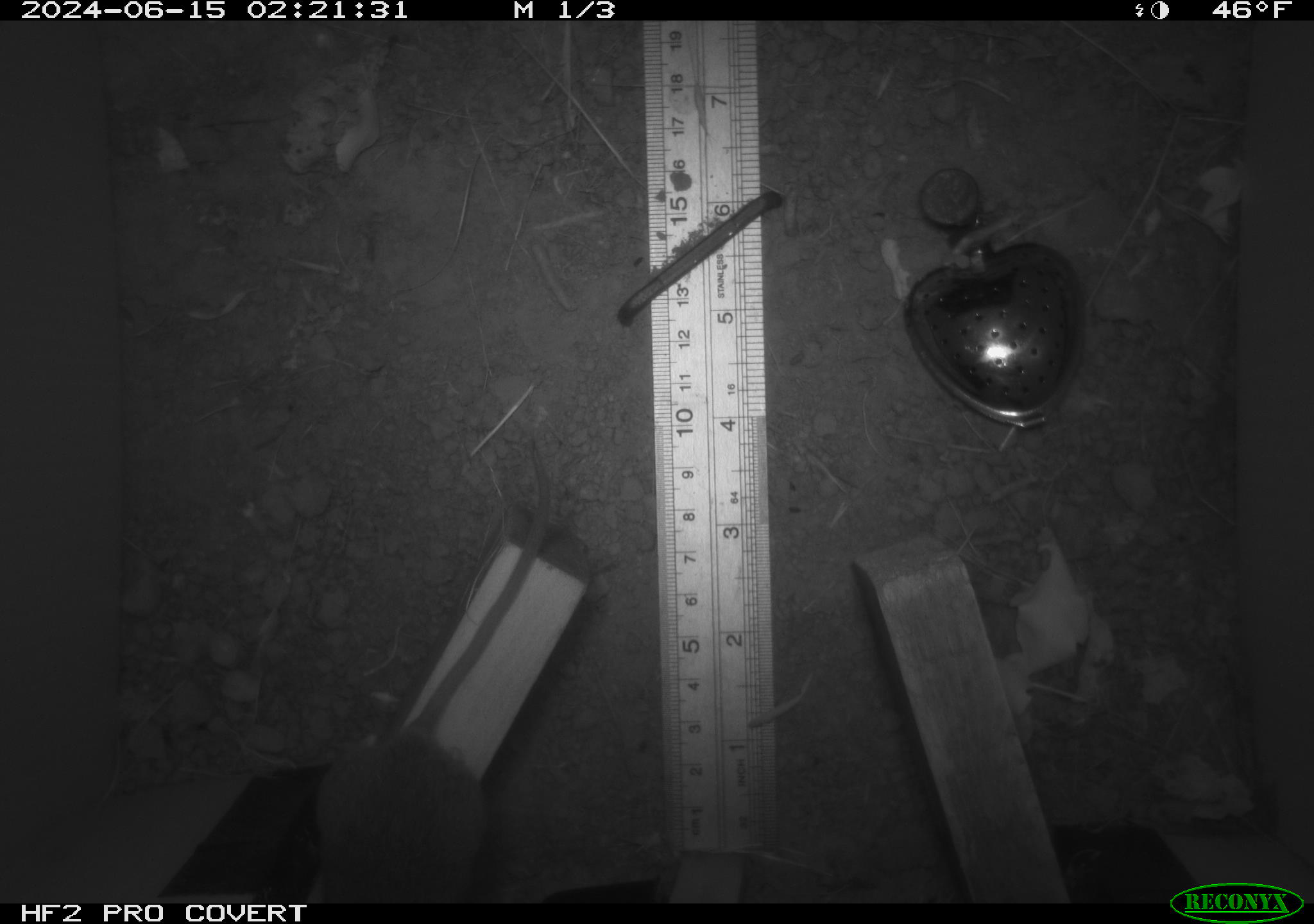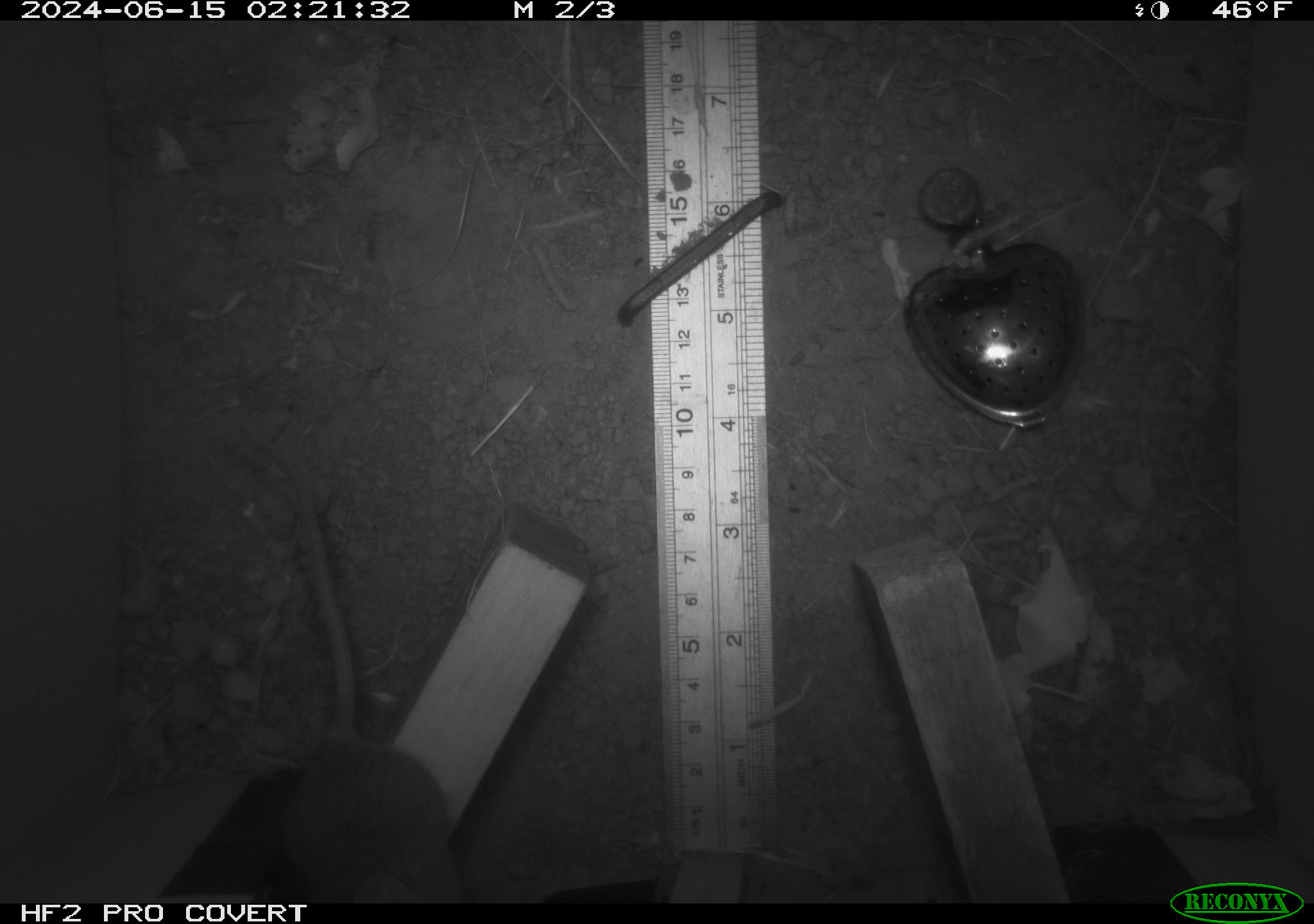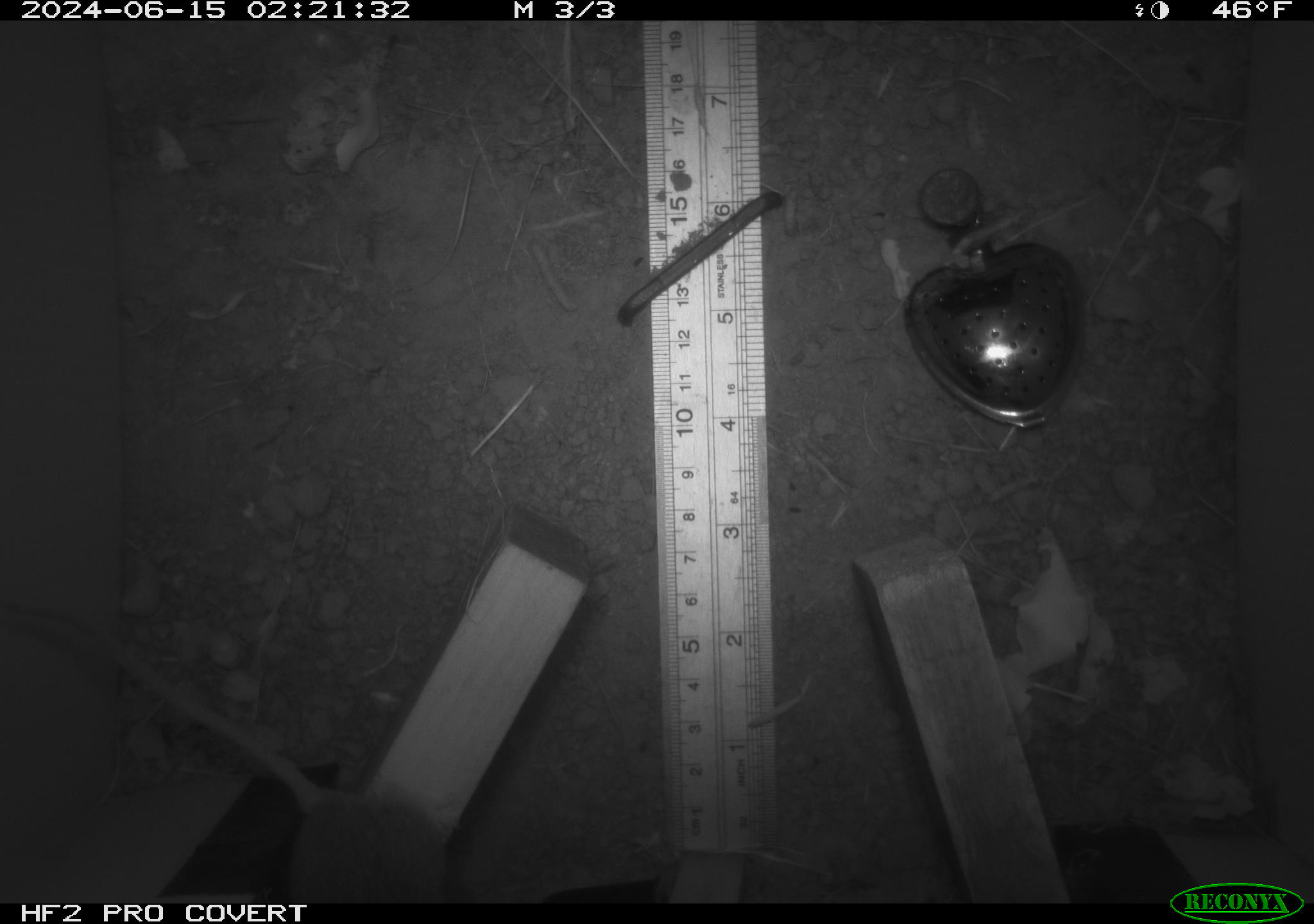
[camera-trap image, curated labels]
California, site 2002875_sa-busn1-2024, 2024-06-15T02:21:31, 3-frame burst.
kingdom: Animalia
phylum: Chordata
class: Mammalia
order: Rodentia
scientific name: Rodentia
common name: mouse species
Mouse species (Rodentia).